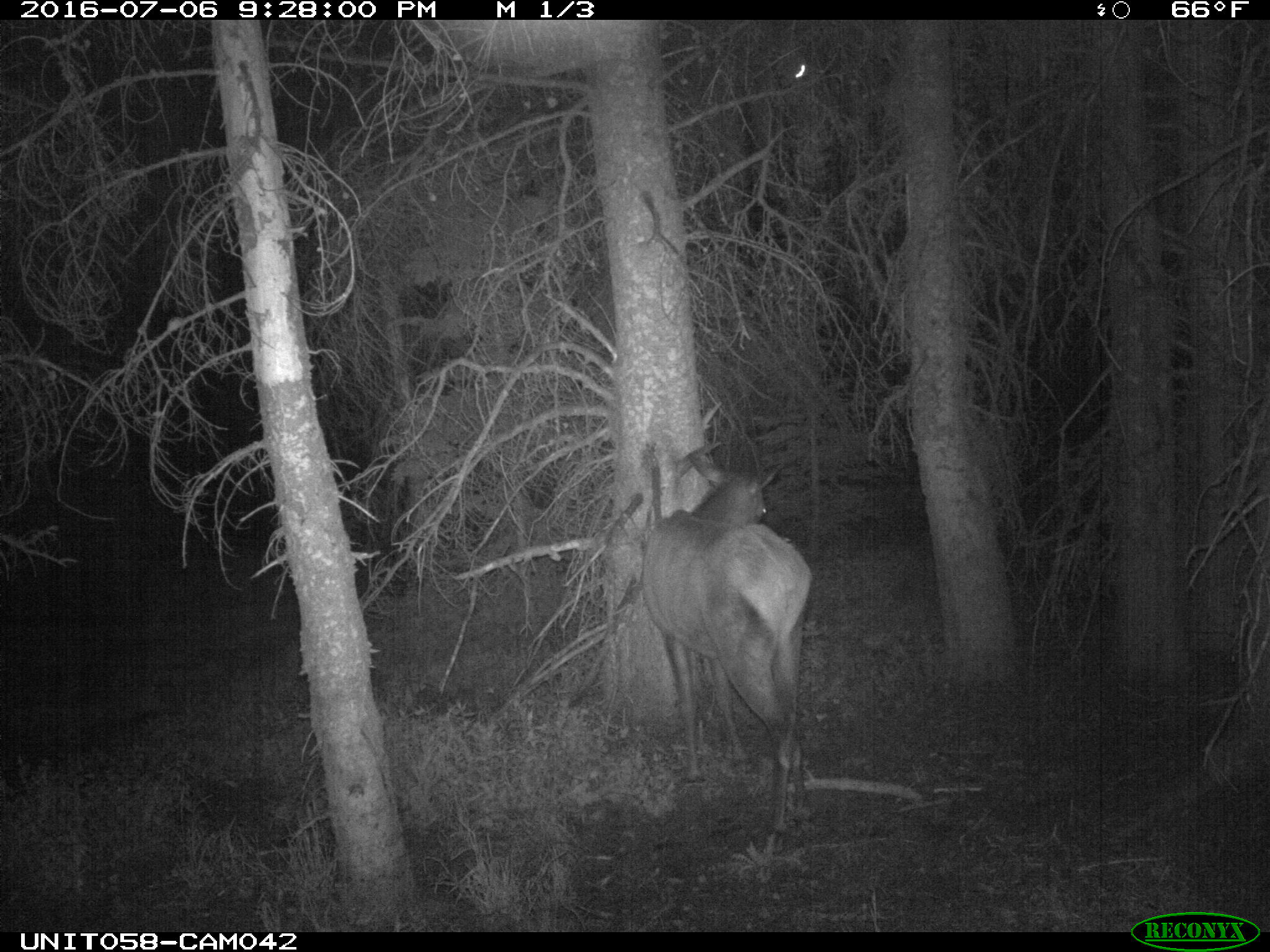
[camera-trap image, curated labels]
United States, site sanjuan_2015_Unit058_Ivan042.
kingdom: Animalia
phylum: Chordata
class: Mammalia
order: Artiodactyla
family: Cervidae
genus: Cervus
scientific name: Cervus elaphus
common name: red deer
Cervus elaphus (red deer).